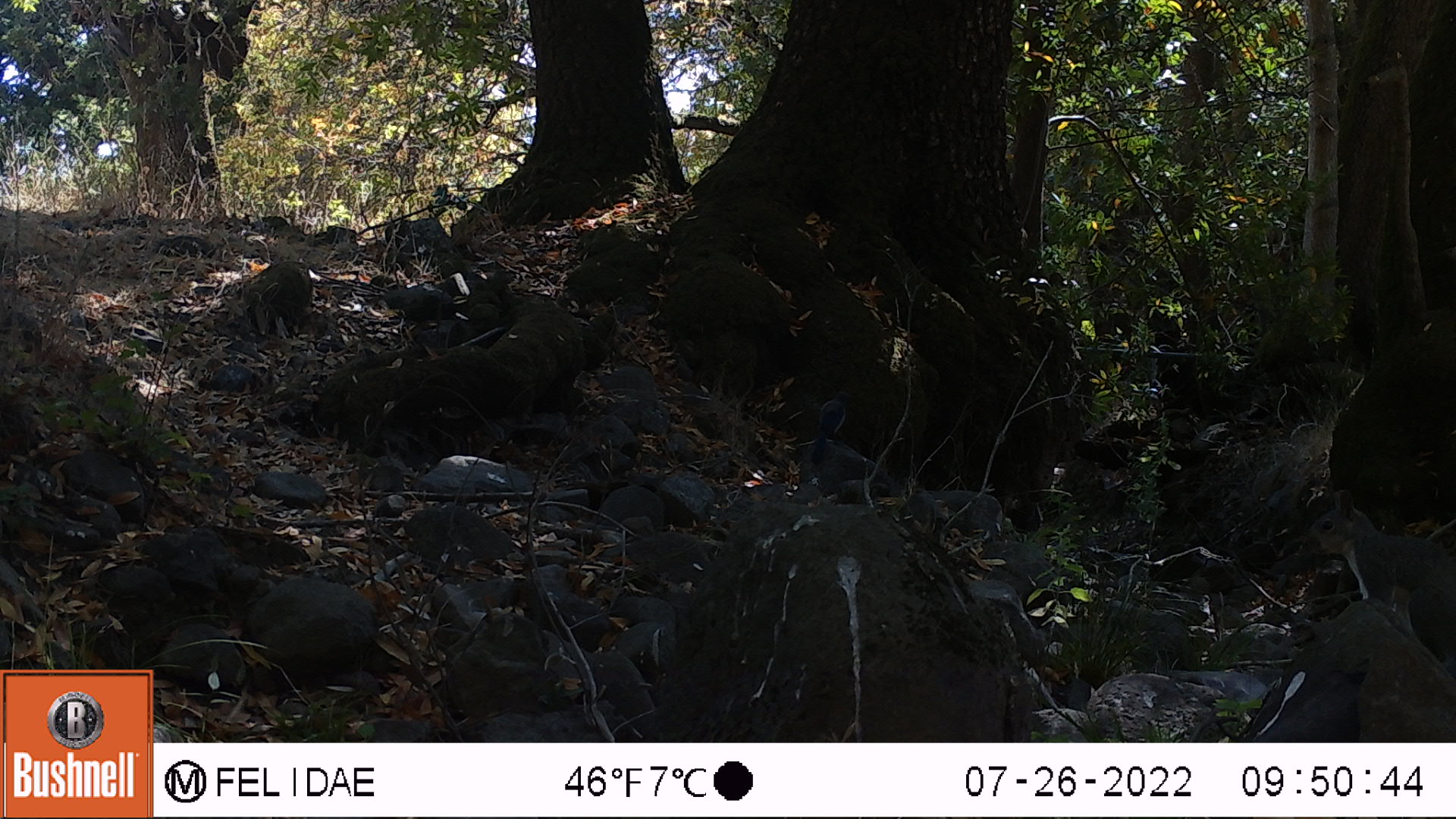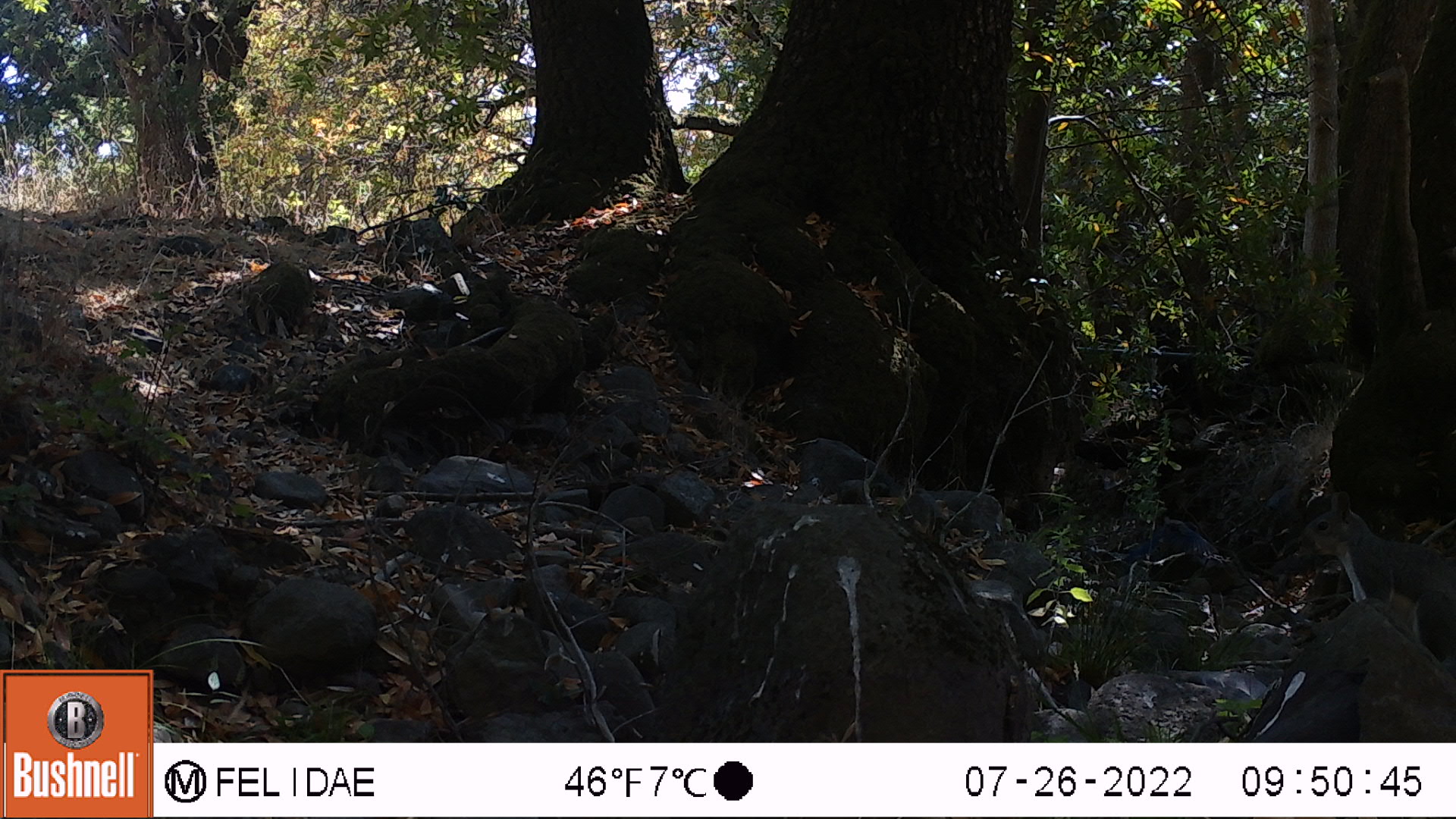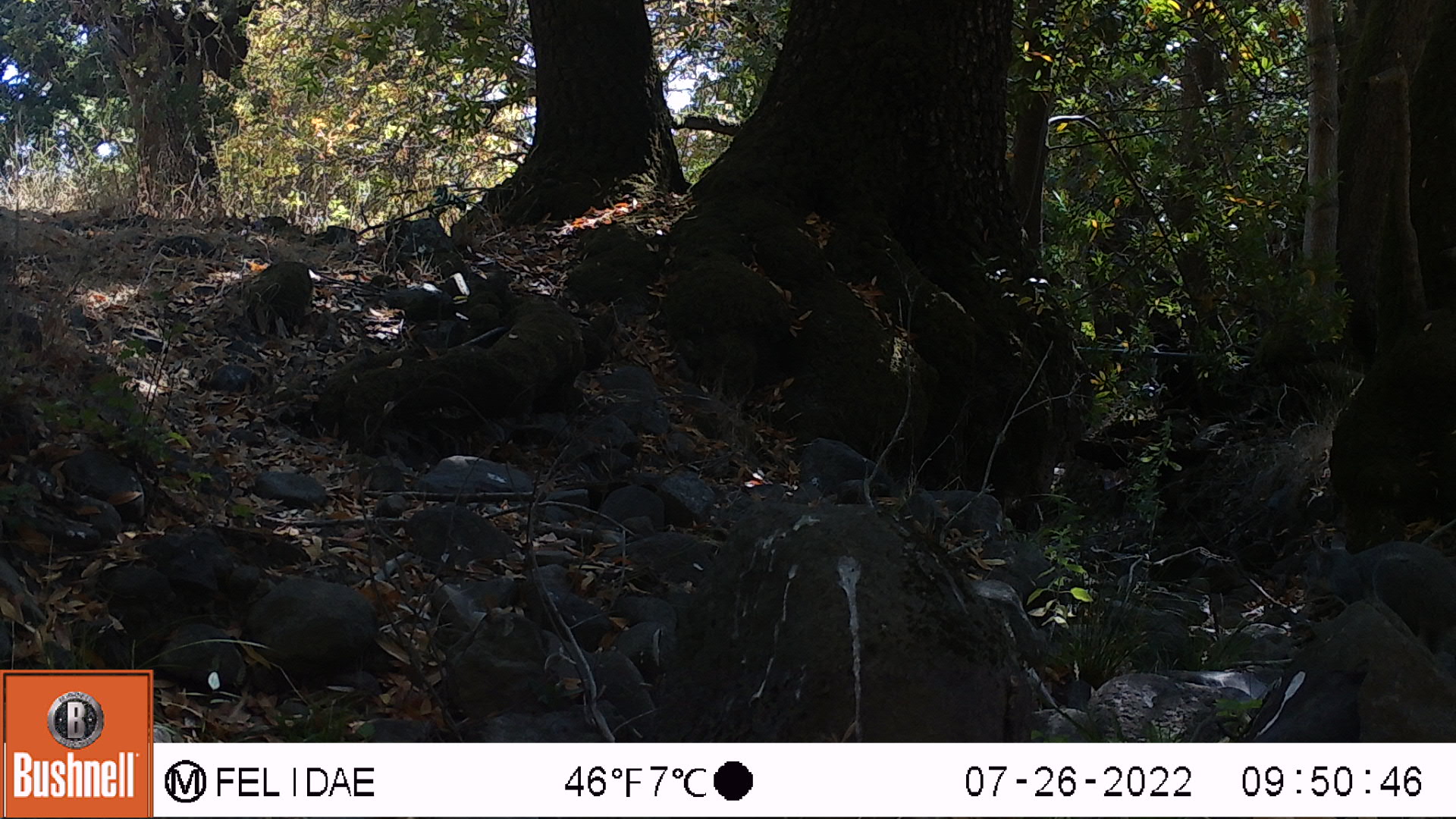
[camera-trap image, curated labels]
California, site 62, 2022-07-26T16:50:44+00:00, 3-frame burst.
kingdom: Animalia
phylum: Chordata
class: Mammalia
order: Rodentia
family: Sciuridae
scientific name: Sciuridae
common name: squirrel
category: unknown squirrel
Unknown squirrel (squirrel) (Sciuridae).